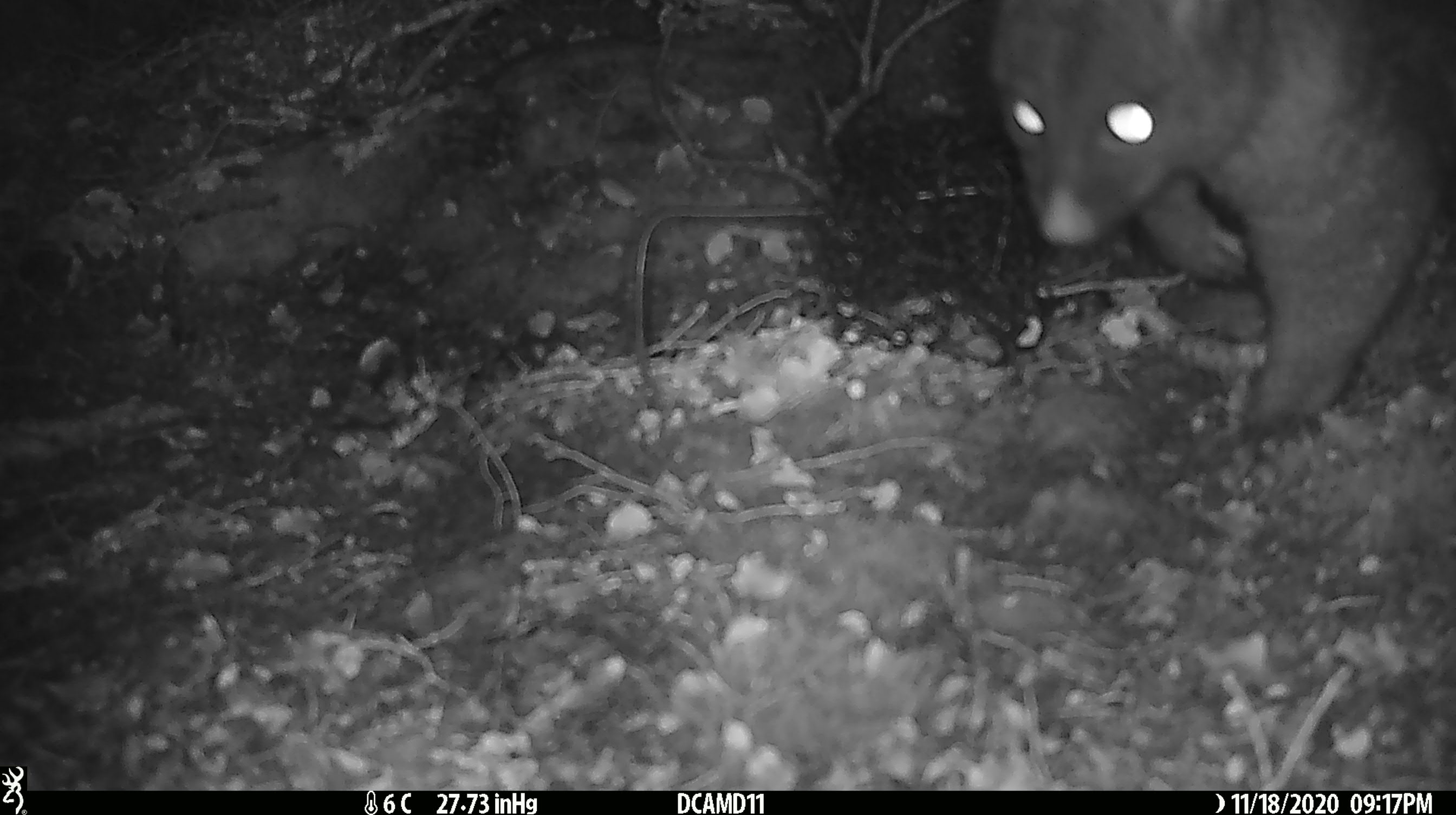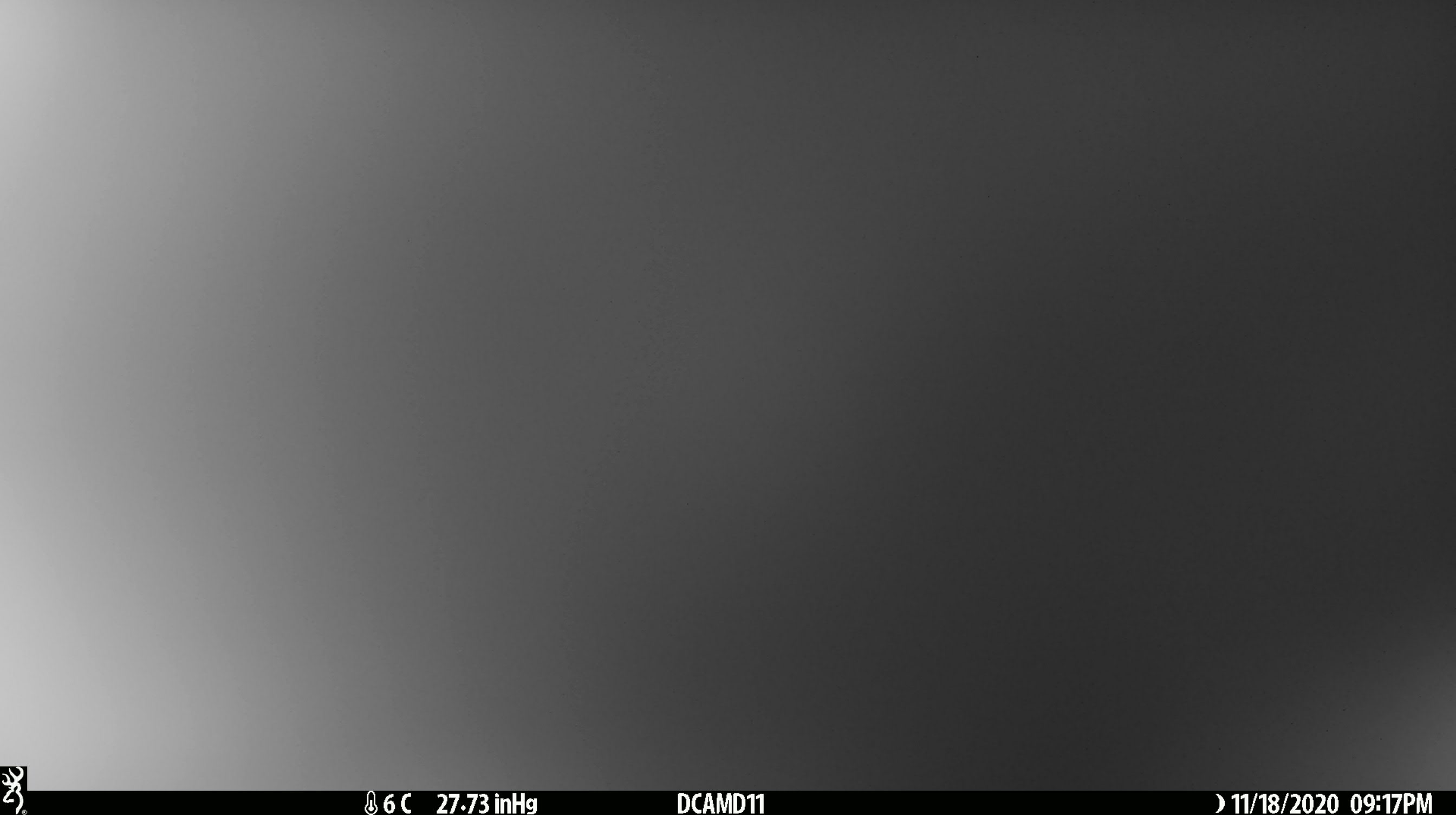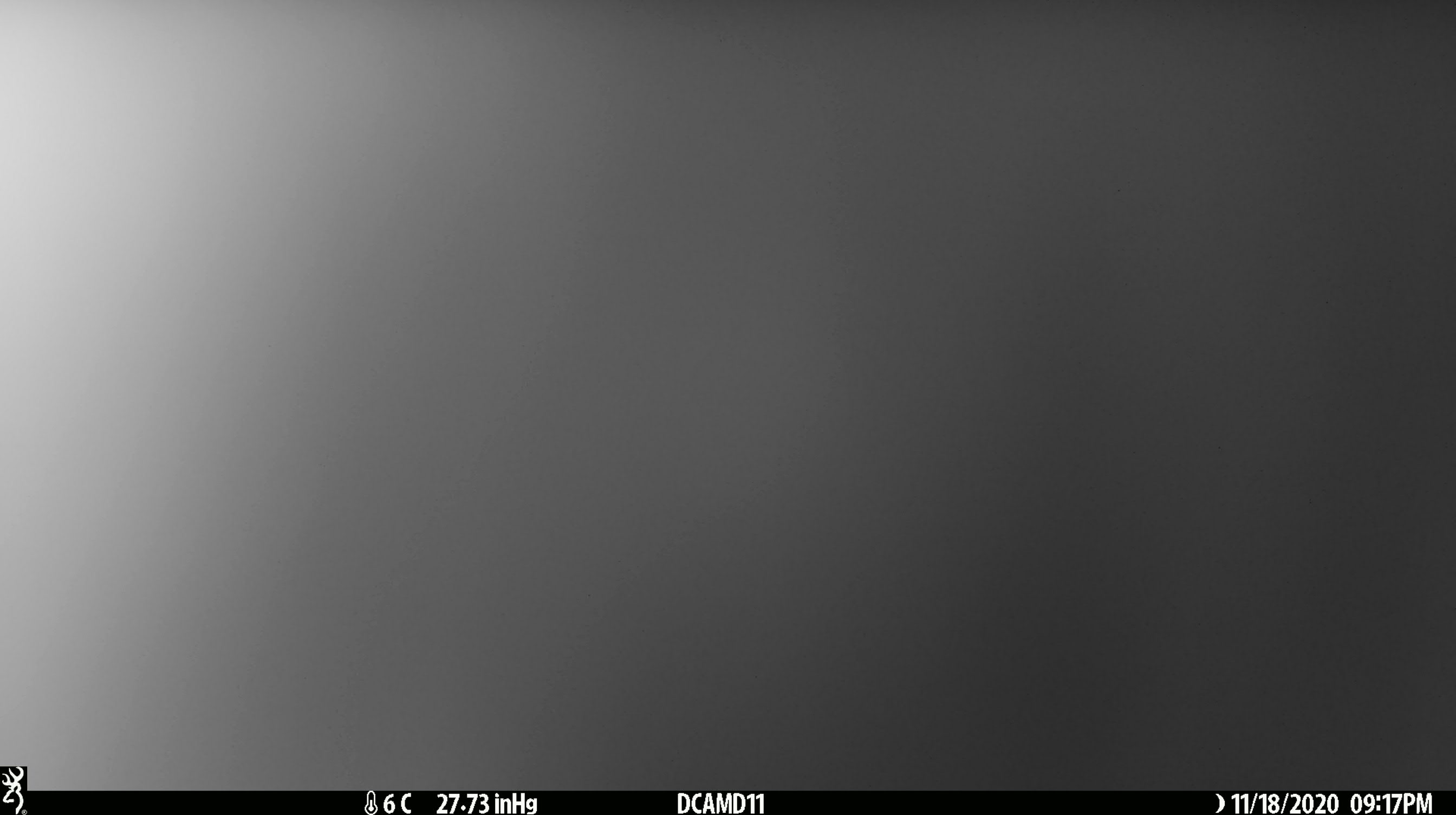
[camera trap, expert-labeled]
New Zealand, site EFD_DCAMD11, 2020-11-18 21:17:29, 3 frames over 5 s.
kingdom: Animalia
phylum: Chordata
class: Mammalia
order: Diprotodontia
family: Phalangeridae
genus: Trichosurus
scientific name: Trichosurus vulpecula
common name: common brushtail possum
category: possum